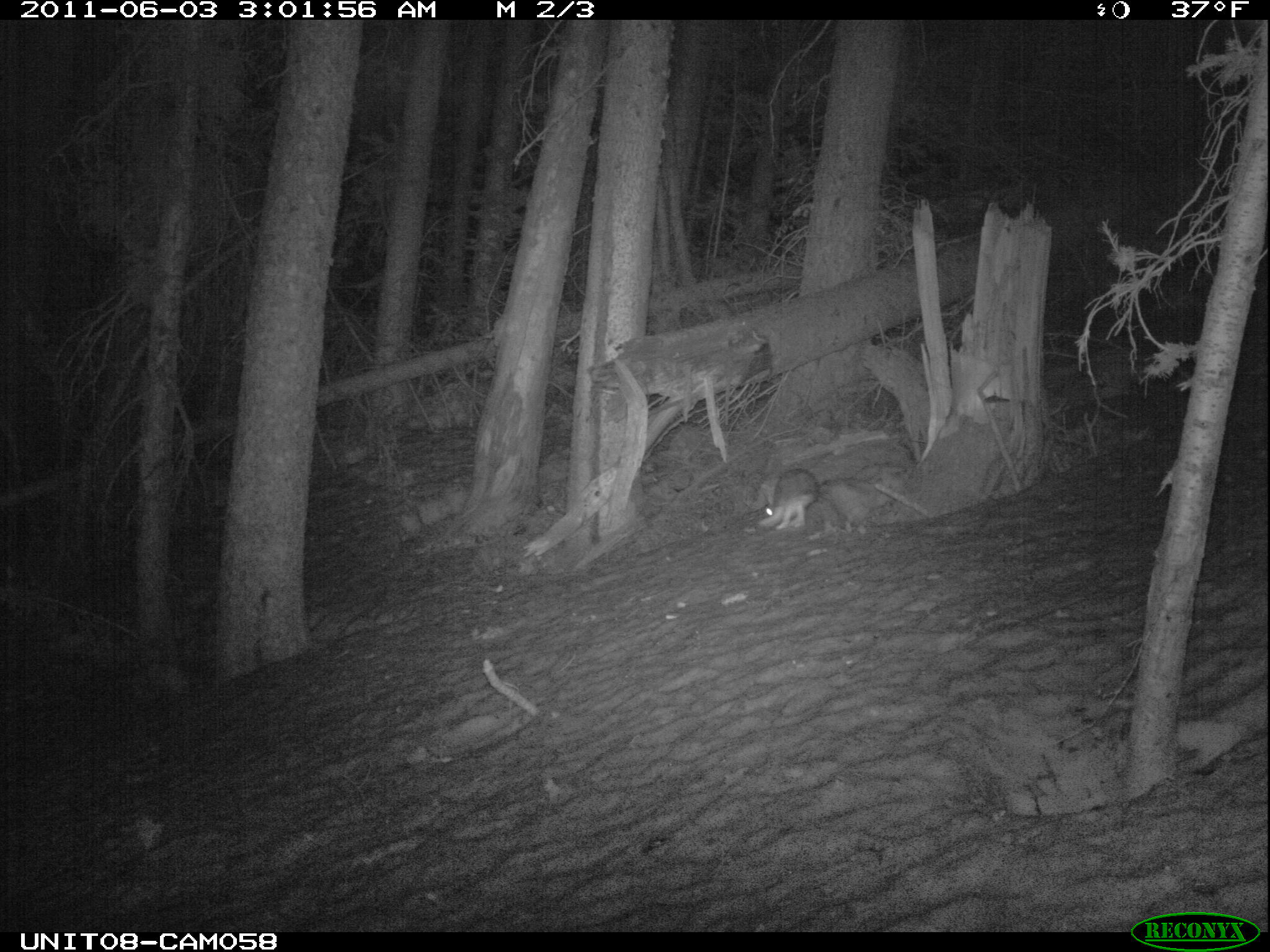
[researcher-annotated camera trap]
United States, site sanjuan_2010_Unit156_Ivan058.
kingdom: Animalia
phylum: Chordata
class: Mammalia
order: Lagomorpha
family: Leporidae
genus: Lepus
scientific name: Lepus americanus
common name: snowshoe hare